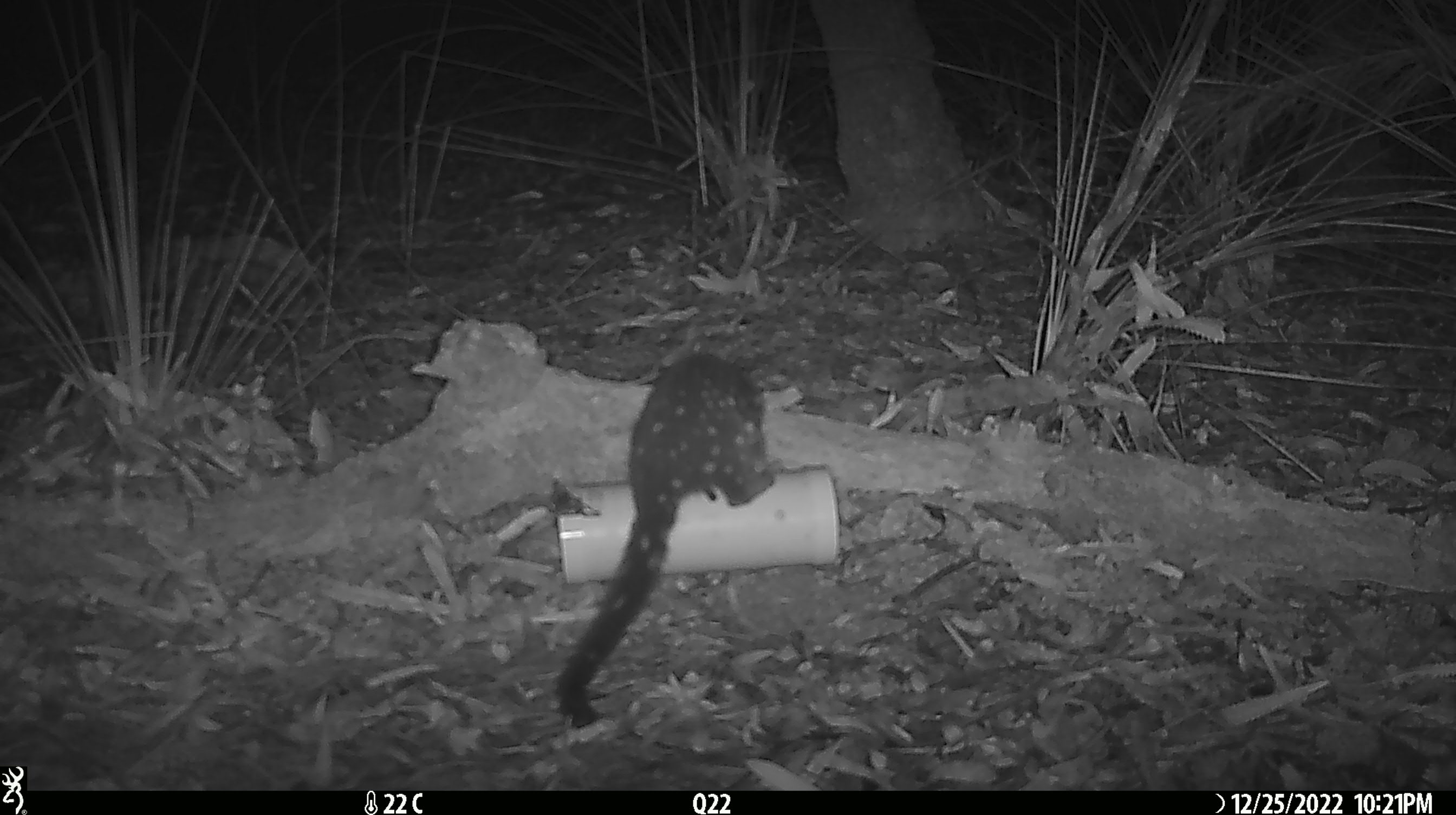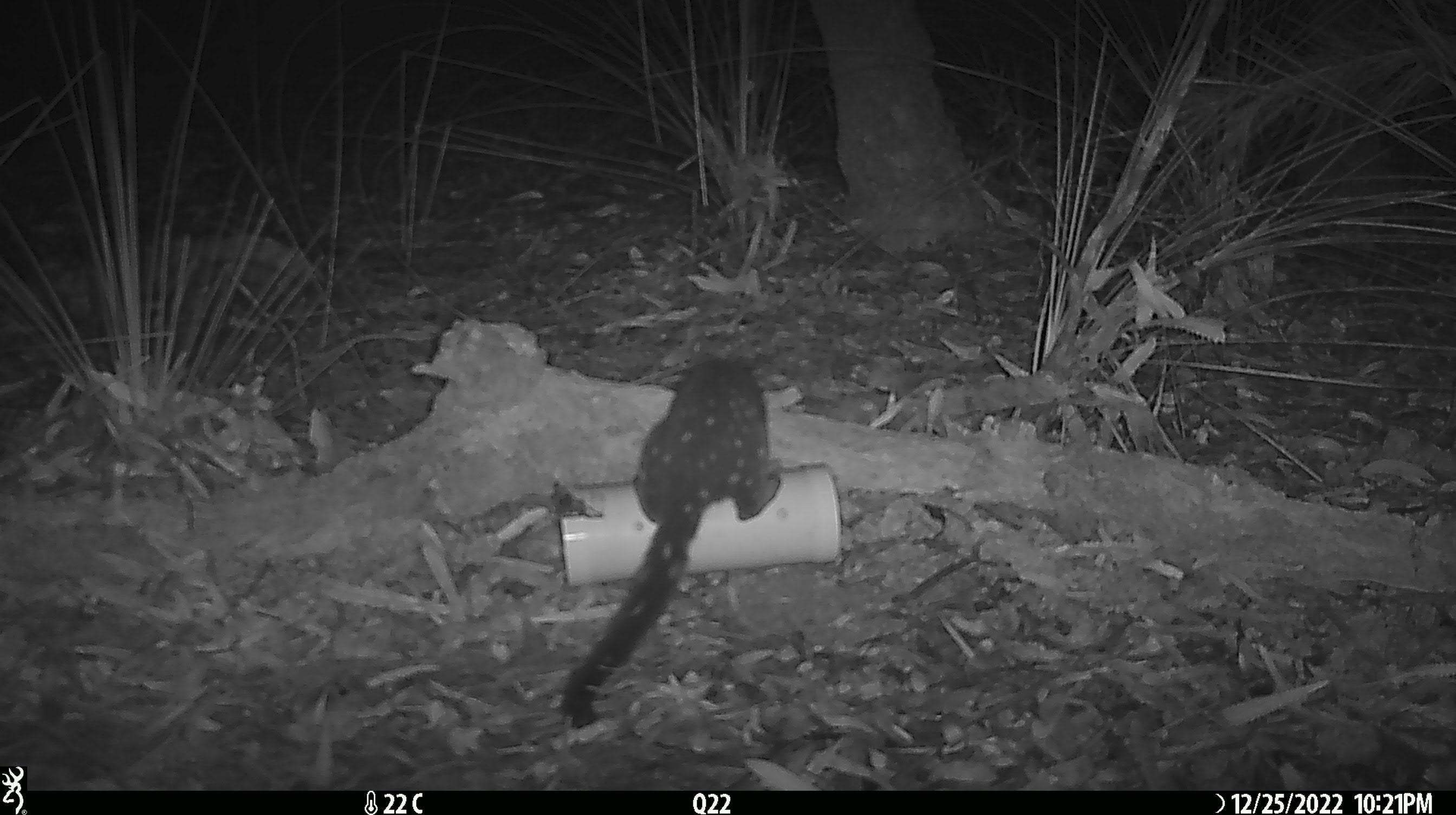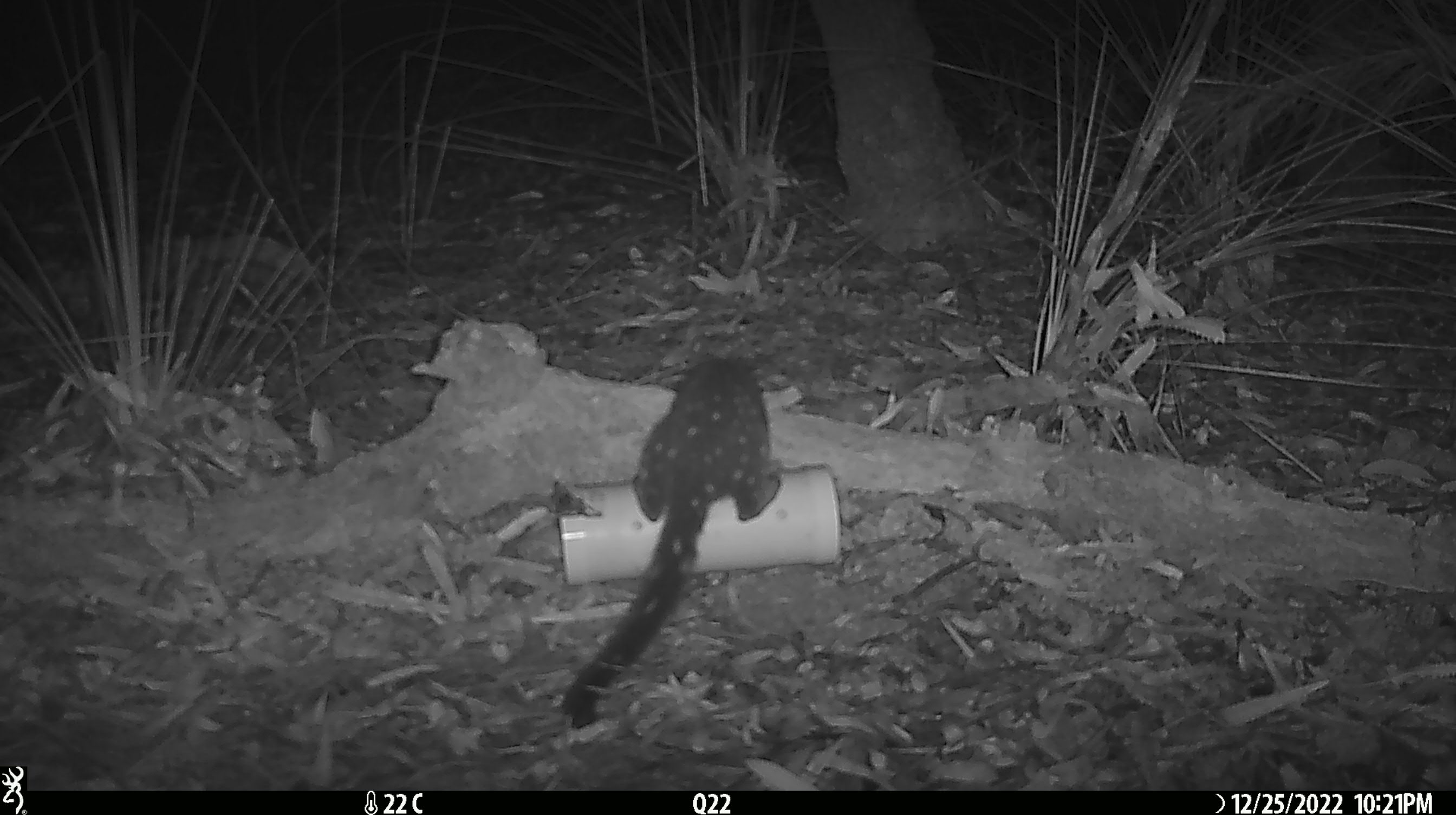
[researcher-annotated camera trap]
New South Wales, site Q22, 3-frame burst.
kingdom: Animalia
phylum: Chordata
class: Mammalia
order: Dasyuromorphia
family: Dasyuridae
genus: Dasyurus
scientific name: Dasyurus maculatus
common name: spotted-tailed quoll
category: quoll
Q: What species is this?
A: Quoll (spotted-tailed quoll) (Dasyurus maculatus).